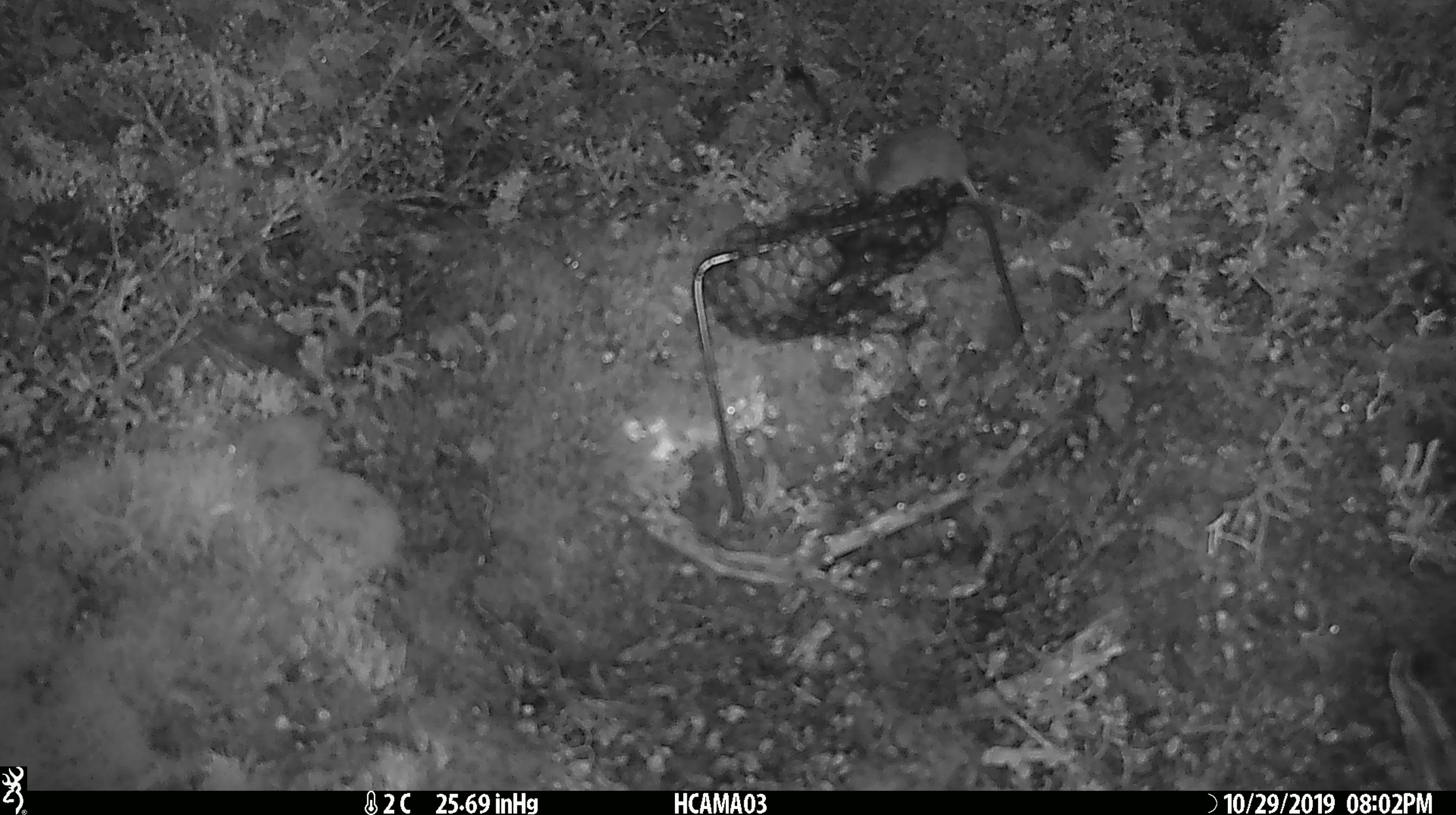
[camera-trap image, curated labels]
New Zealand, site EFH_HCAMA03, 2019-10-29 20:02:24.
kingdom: Animalia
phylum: Chordata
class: Mammalia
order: Rodentia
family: Muridae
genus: Mus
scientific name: Mus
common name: mouse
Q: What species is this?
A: Mouse (Mus).